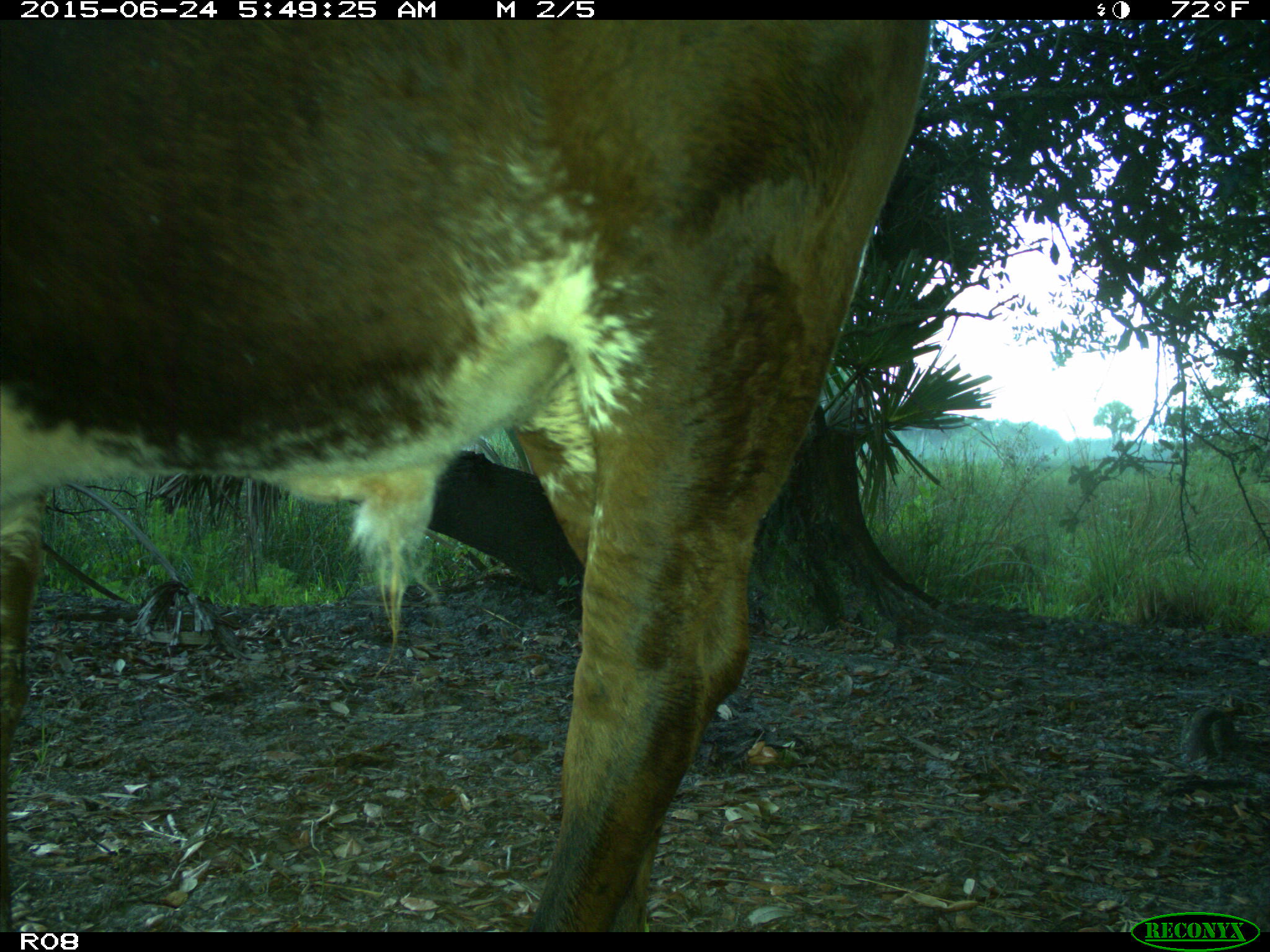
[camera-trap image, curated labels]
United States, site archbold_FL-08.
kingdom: Animalia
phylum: Chordata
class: Mammalia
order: Artiodactyla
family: Bovidae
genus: Bos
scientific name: Bos taurus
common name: domestic cow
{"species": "Bos taurus (domestic cow)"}